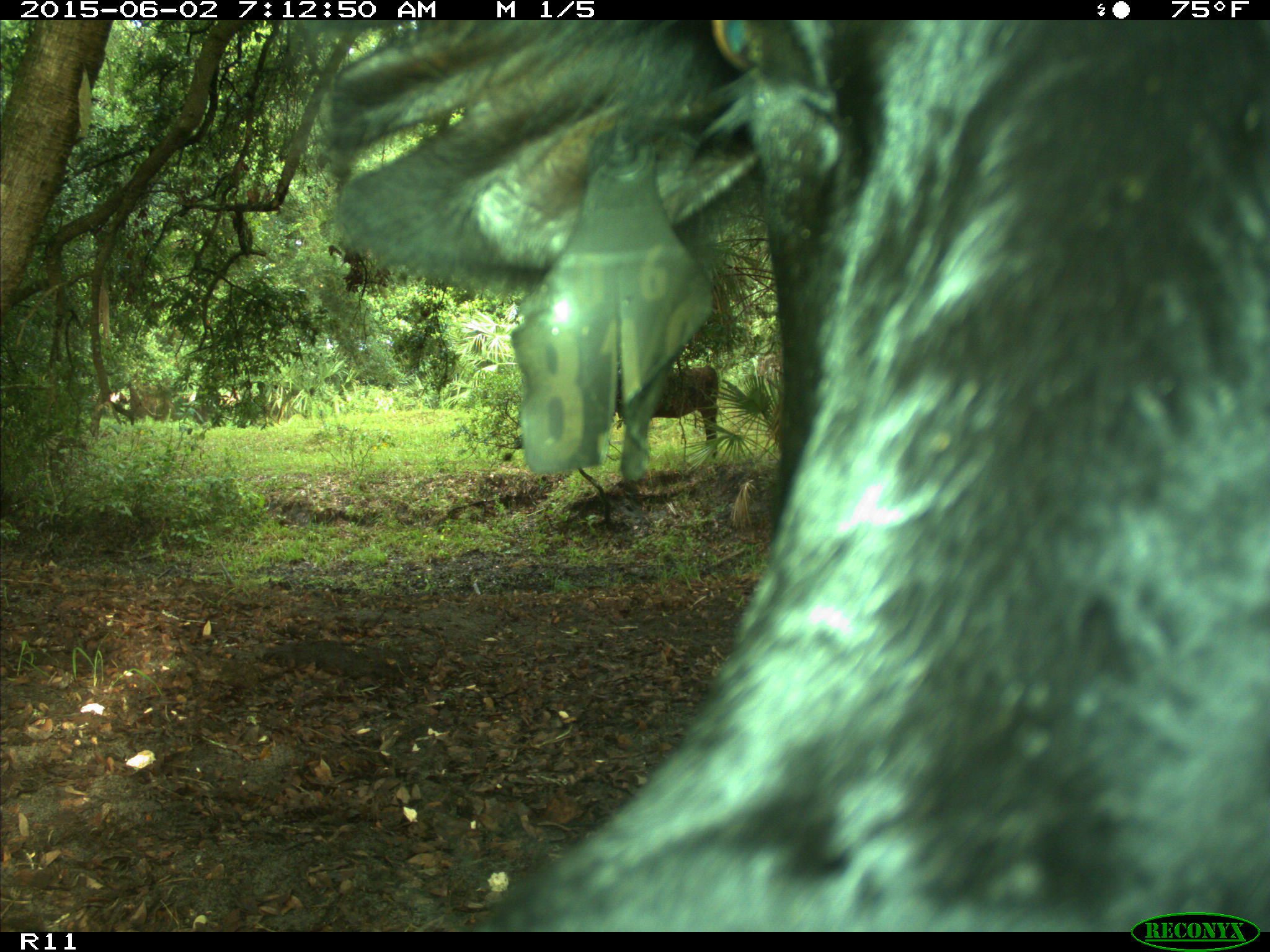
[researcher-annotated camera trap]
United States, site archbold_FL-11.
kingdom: Animalia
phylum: Chordata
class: Mammalia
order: Artiodactyla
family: Bovidae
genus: Bos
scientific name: Bos taurus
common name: domestic cow